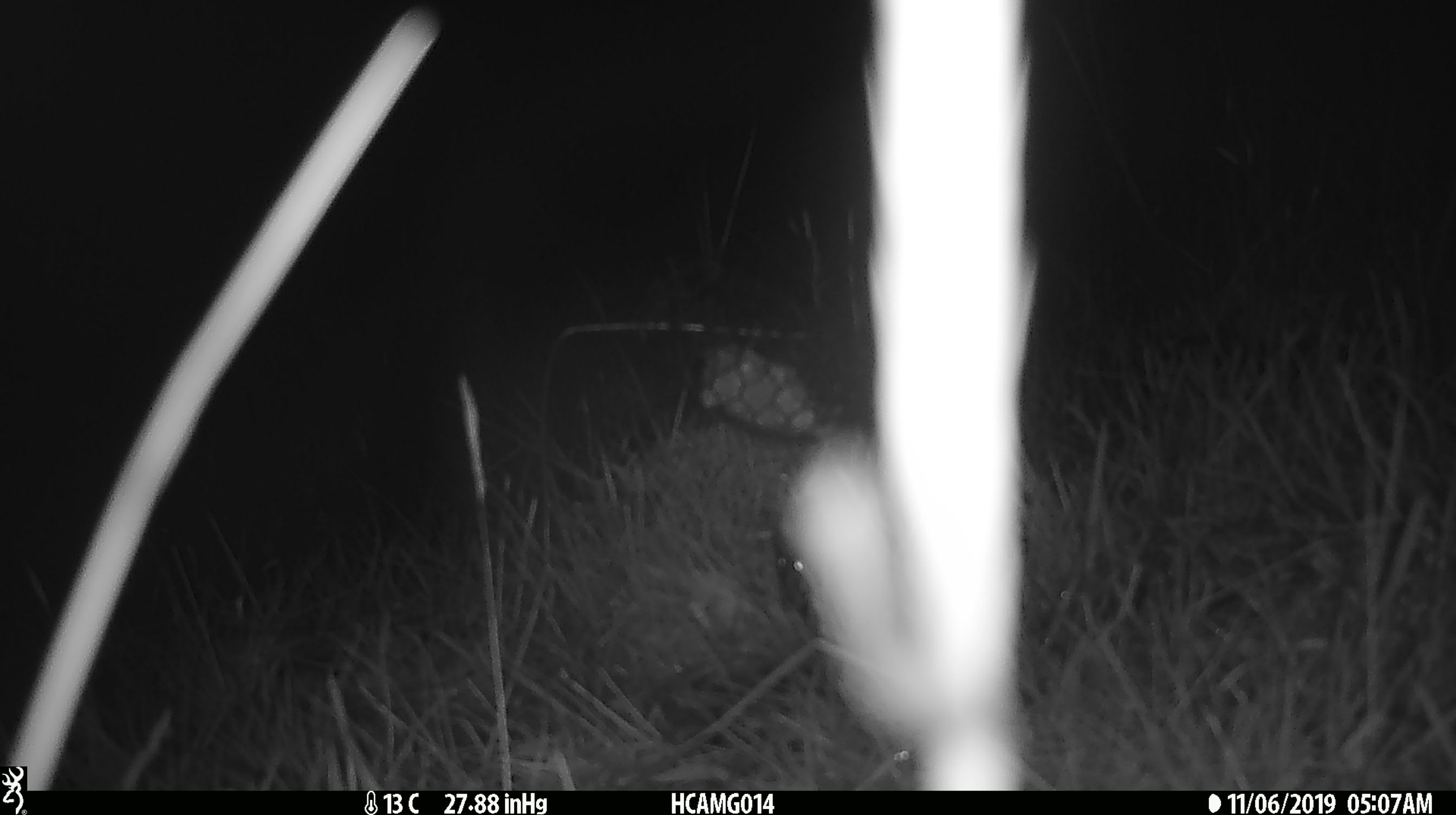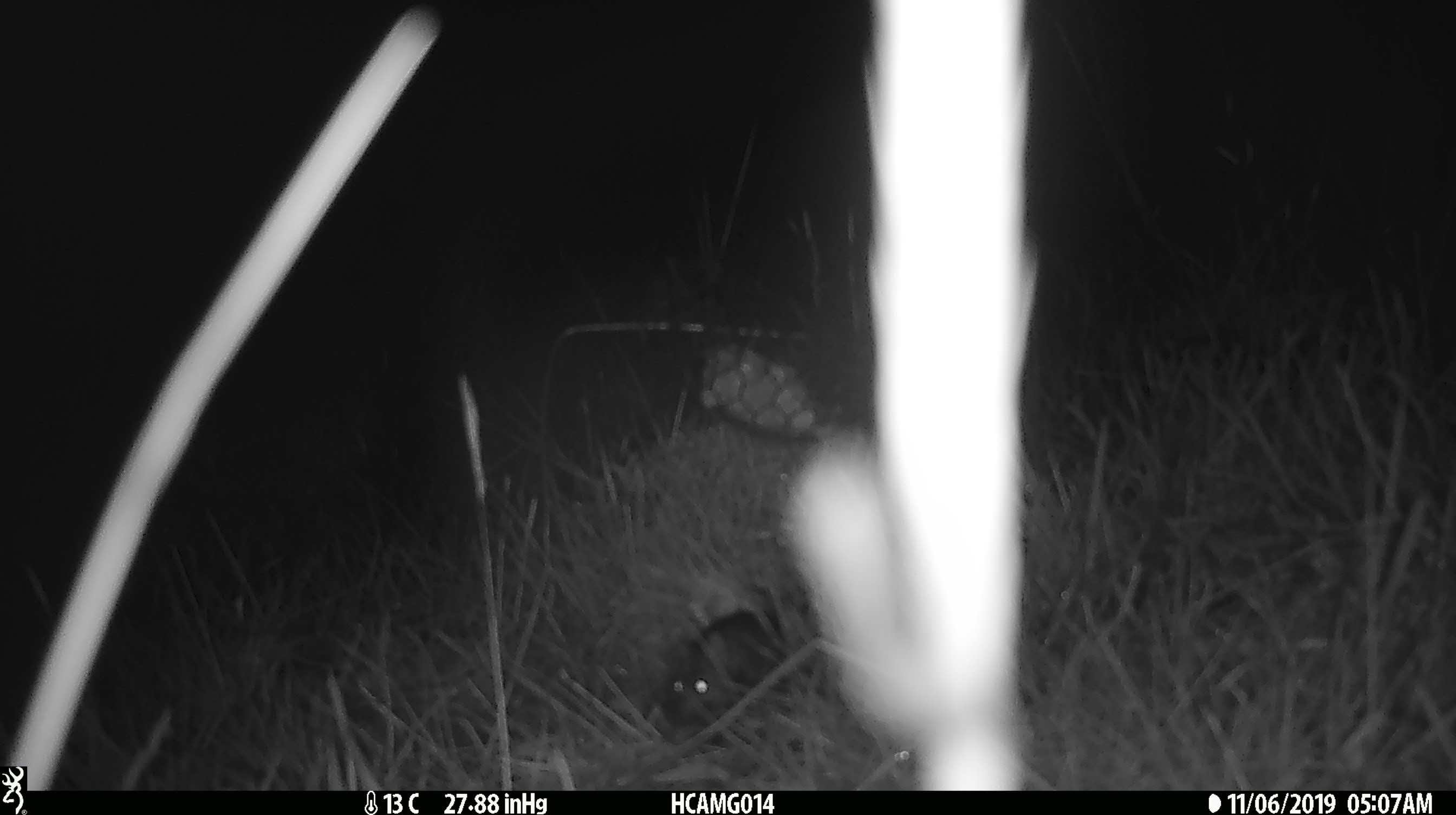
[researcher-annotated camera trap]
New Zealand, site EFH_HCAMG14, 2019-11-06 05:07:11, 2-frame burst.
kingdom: Animalia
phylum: Chordata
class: Mammalia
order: Rodentia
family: Muridae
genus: Mus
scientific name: Mus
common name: mouse